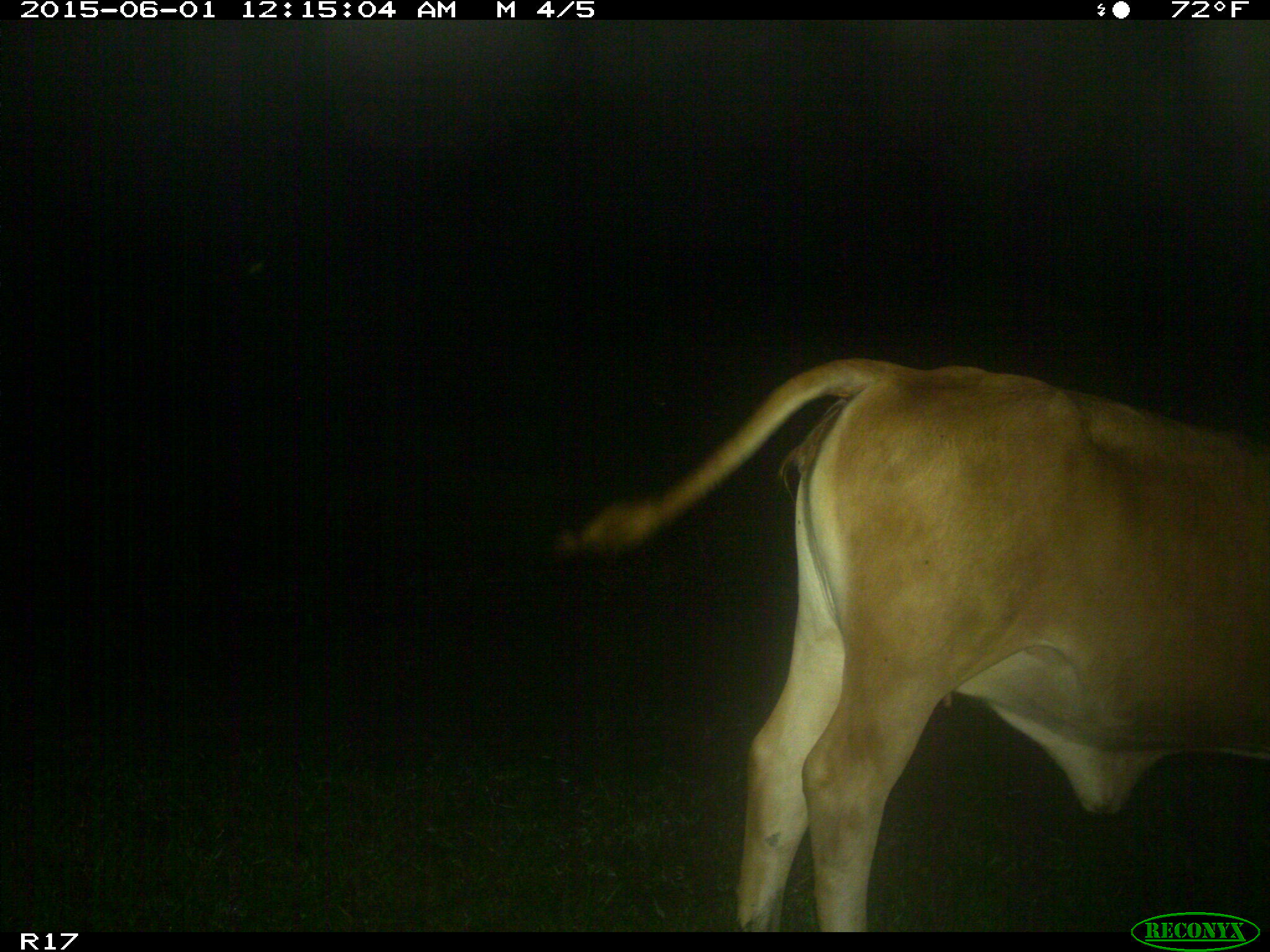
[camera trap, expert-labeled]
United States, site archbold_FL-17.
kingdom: Animalia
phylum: Chordata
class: Mammalia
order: Artiodactyla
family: Bovidae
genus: Bos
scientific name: Bos taurus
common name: domestic cow